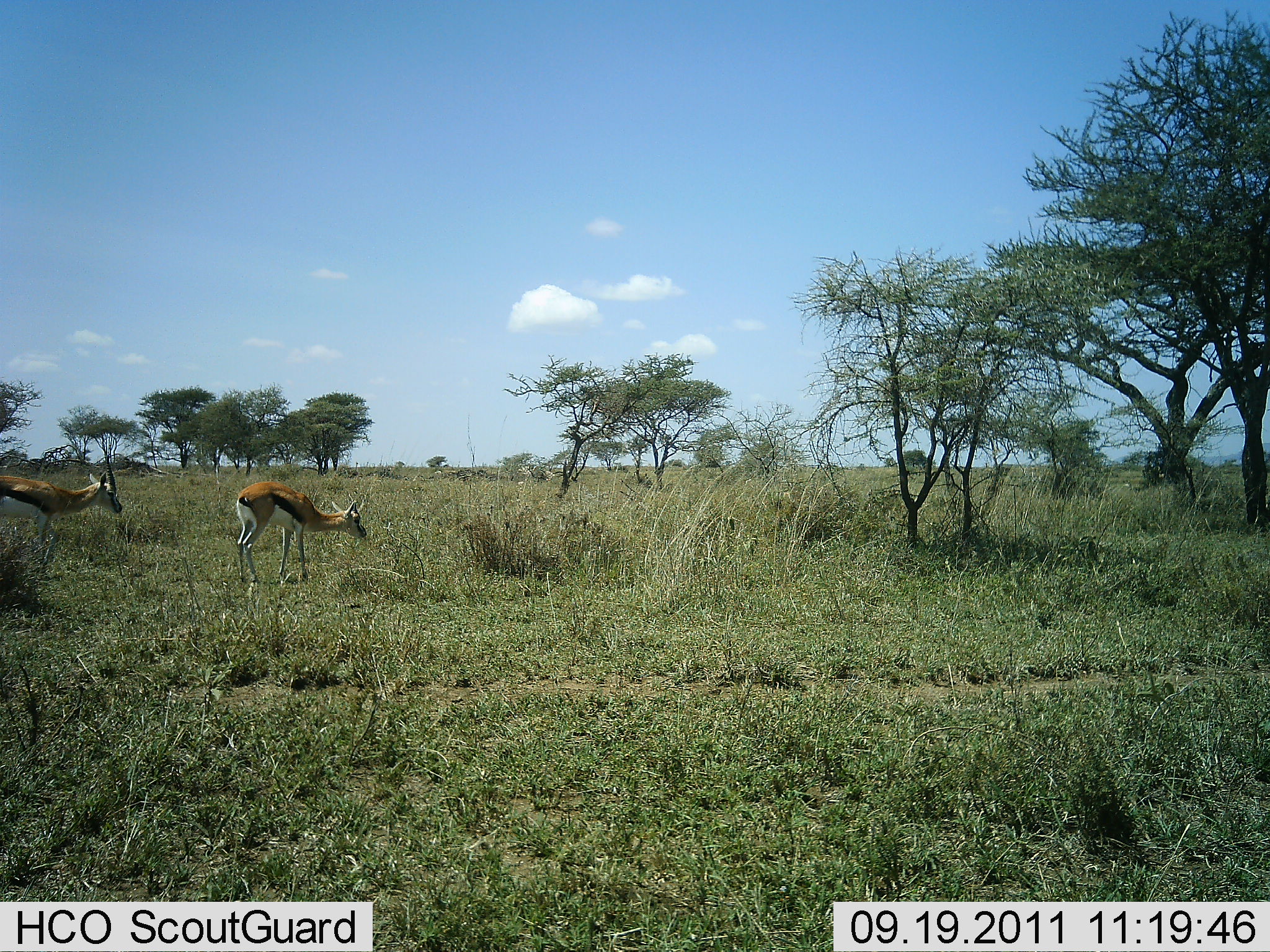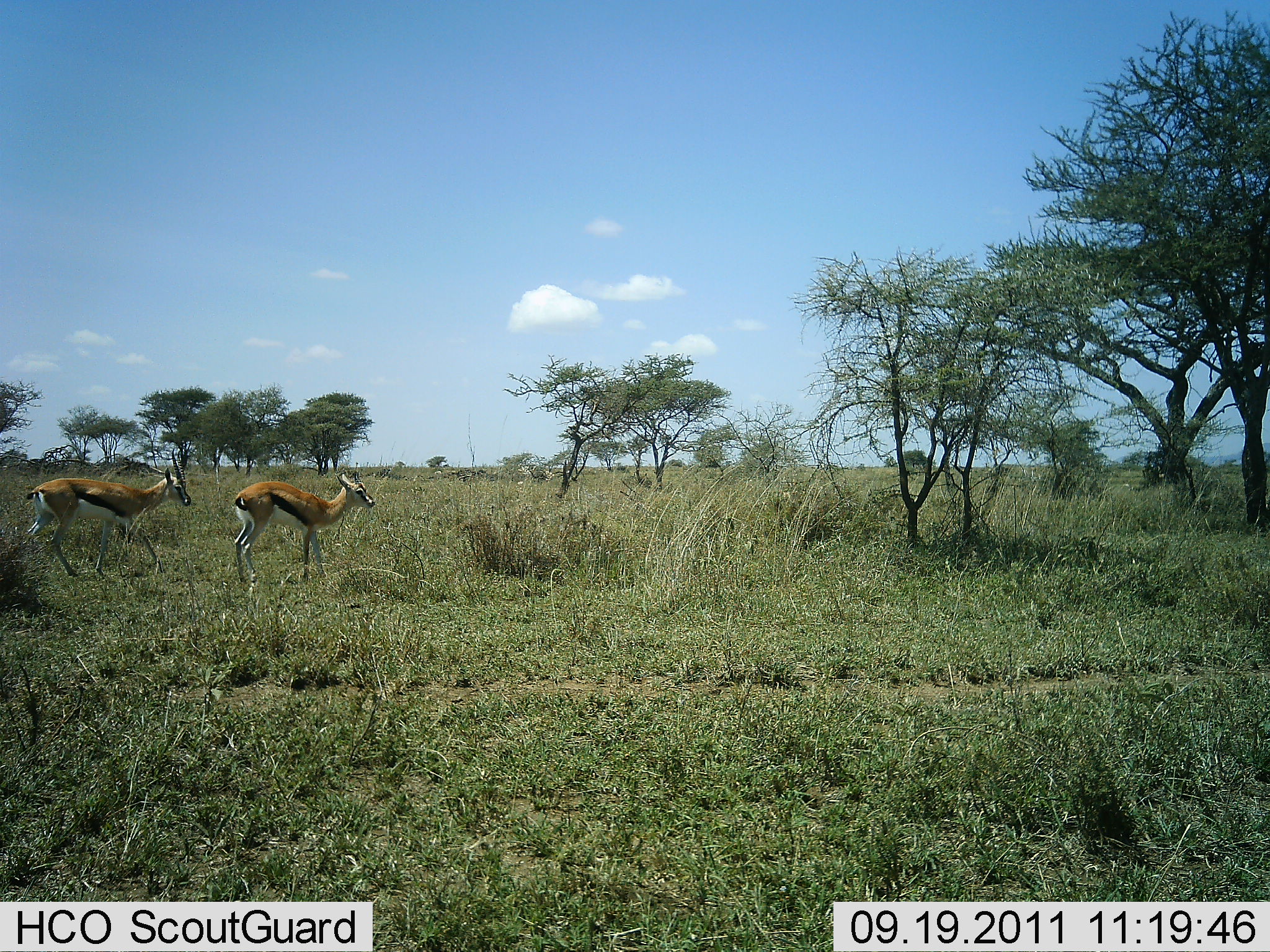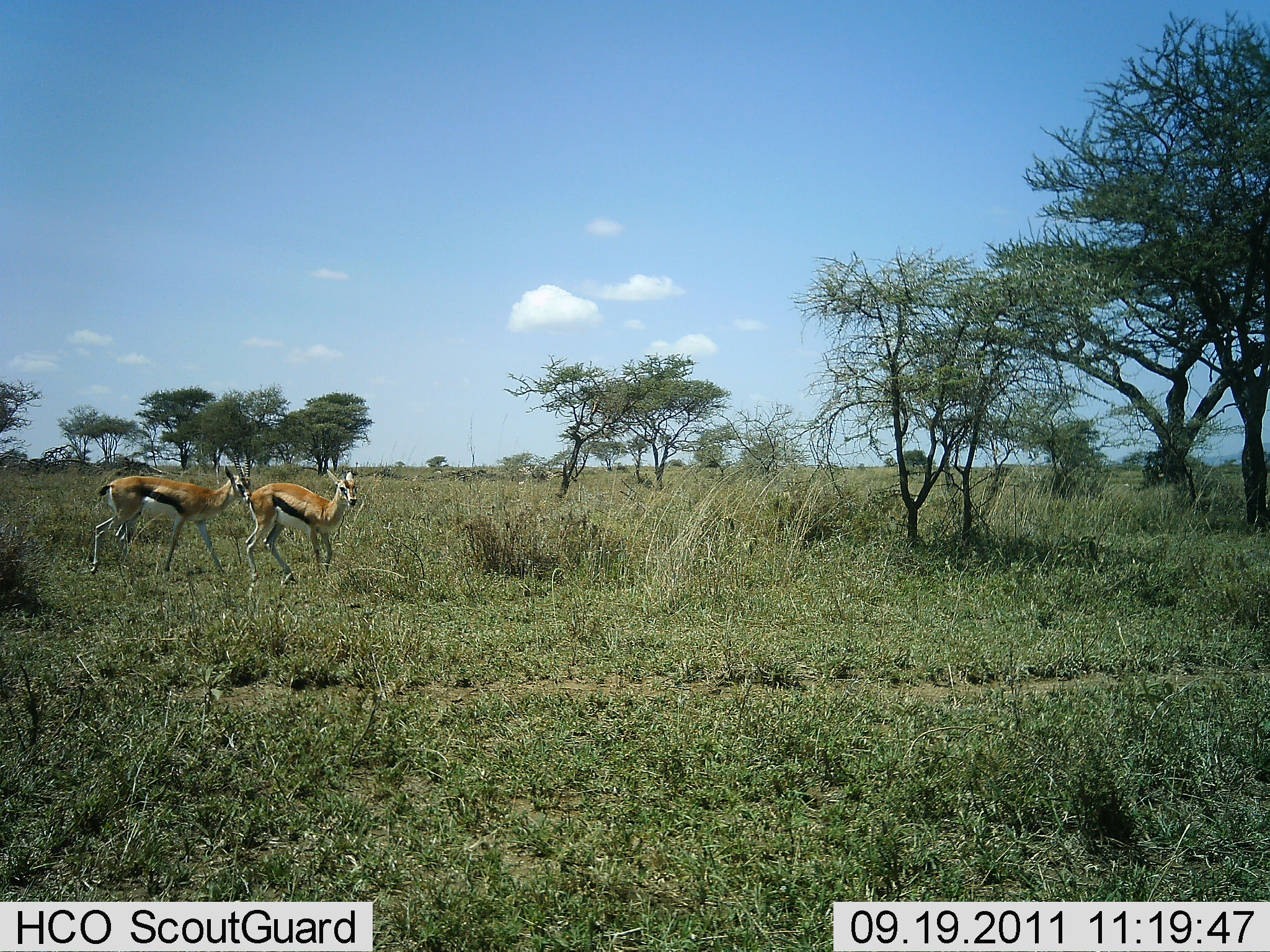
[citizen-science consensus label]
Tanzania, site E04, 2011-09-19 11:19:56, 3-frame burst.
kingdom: Animalia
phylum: Chordata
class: Mammalia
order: Artiodactyla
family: Bovidae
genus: Eudorcas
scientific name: Eudorcas thomsonii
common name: thomson's gazelle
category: gazellethomsons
Gazellethomsons (thomson's gazelle) (Eudorcas thomsonii), count 2. Behavior (volunteer vote fractions): standing 40%, resting 0%, moving 67%, interacting 0%. Young present (vote fraction): 0%. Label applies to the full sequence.